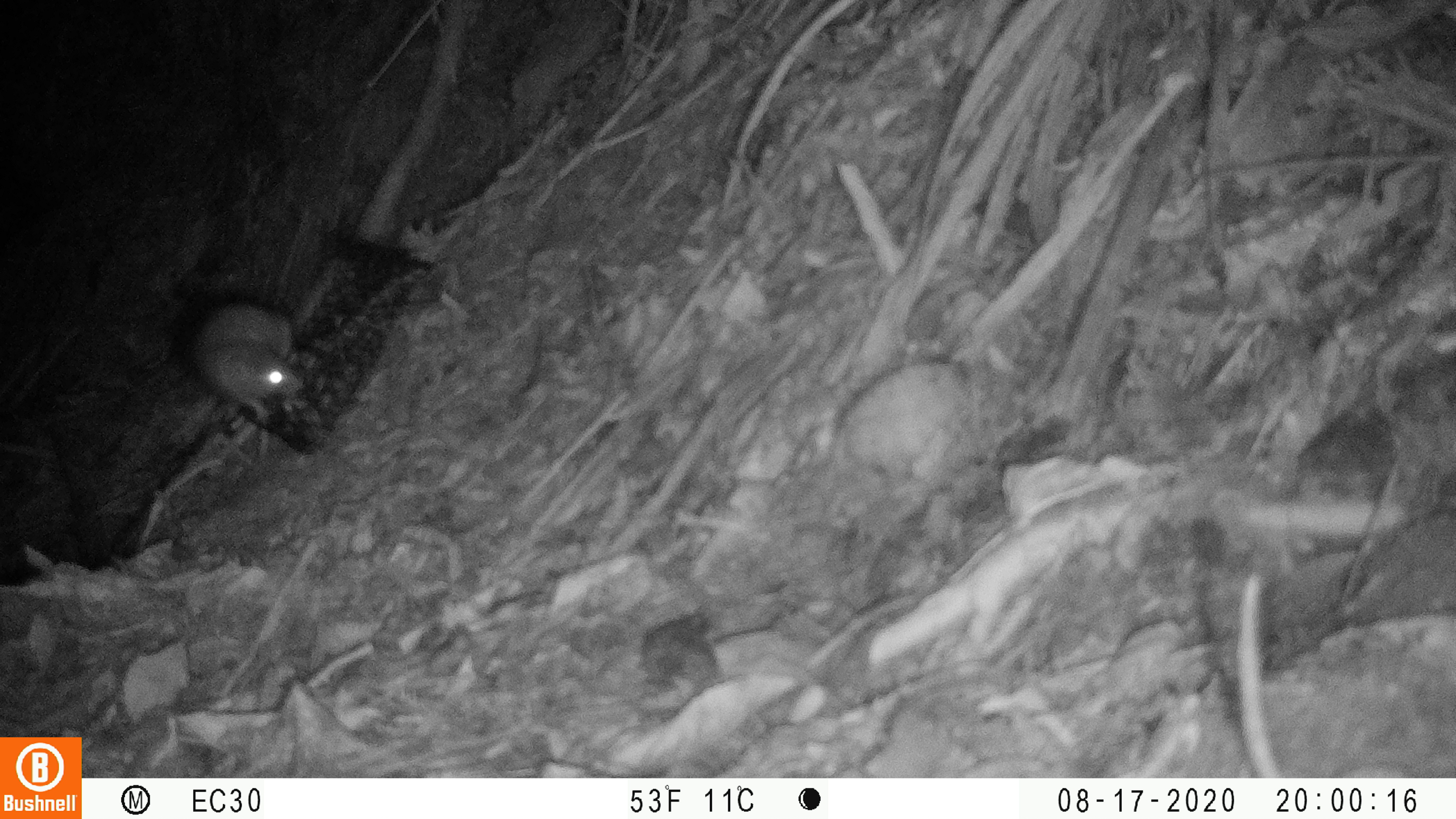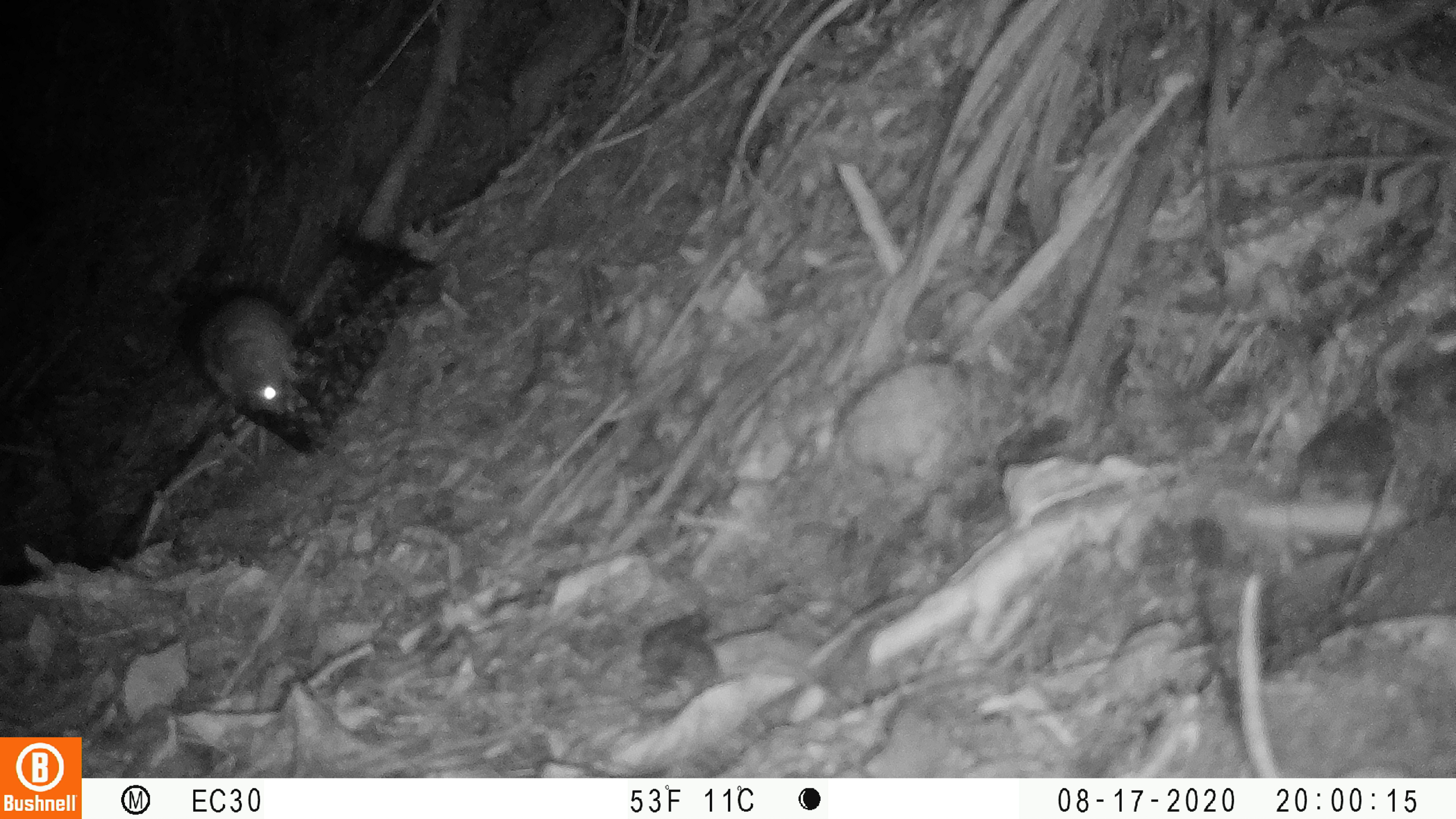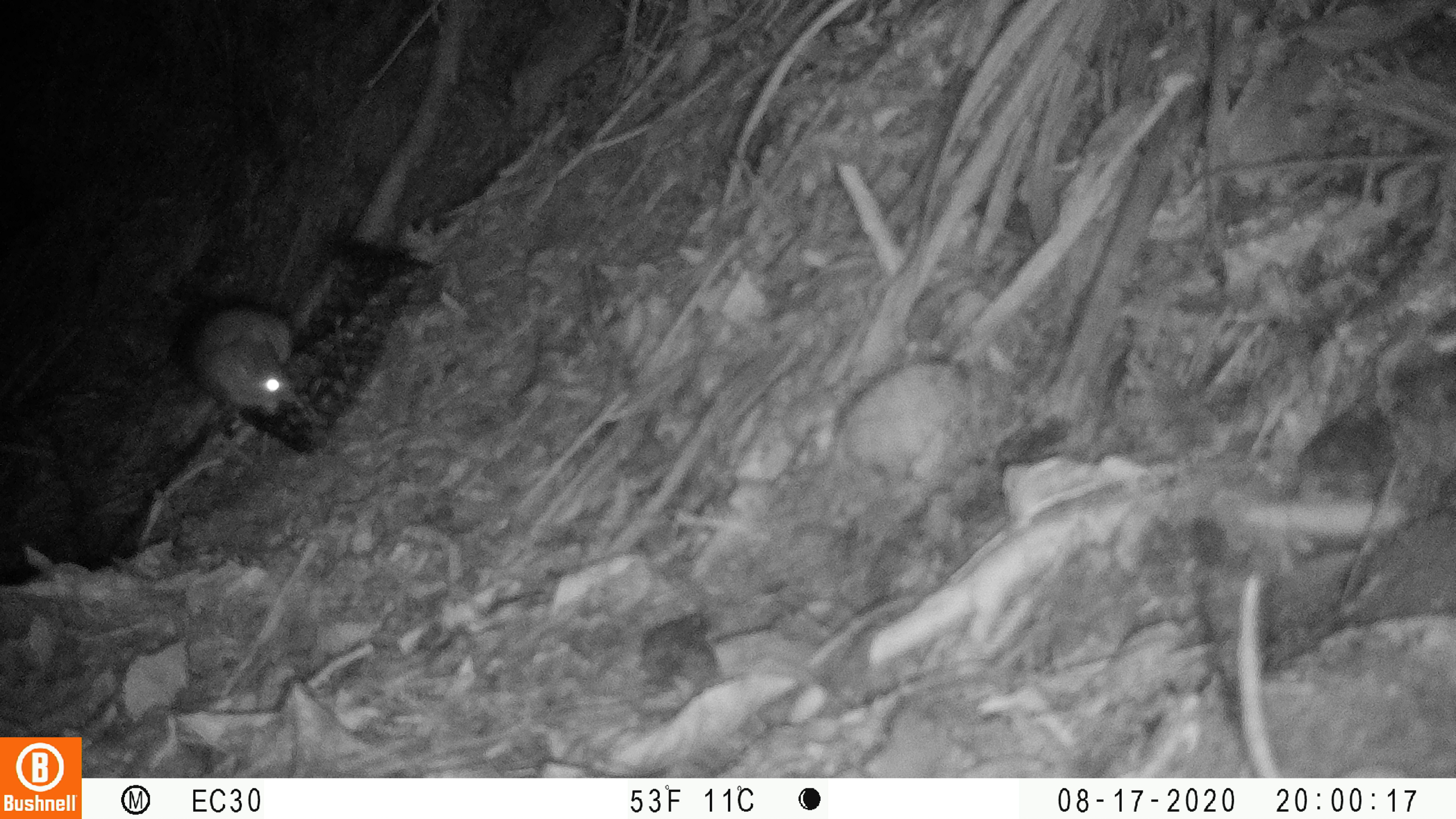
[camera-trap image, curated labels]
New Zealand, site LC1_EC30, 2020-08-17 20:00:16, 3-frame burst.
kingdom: Animalia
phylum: Chordata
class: Mammalia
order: Rodentia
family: Muridae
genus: Rattus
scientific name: Rattus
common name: rat